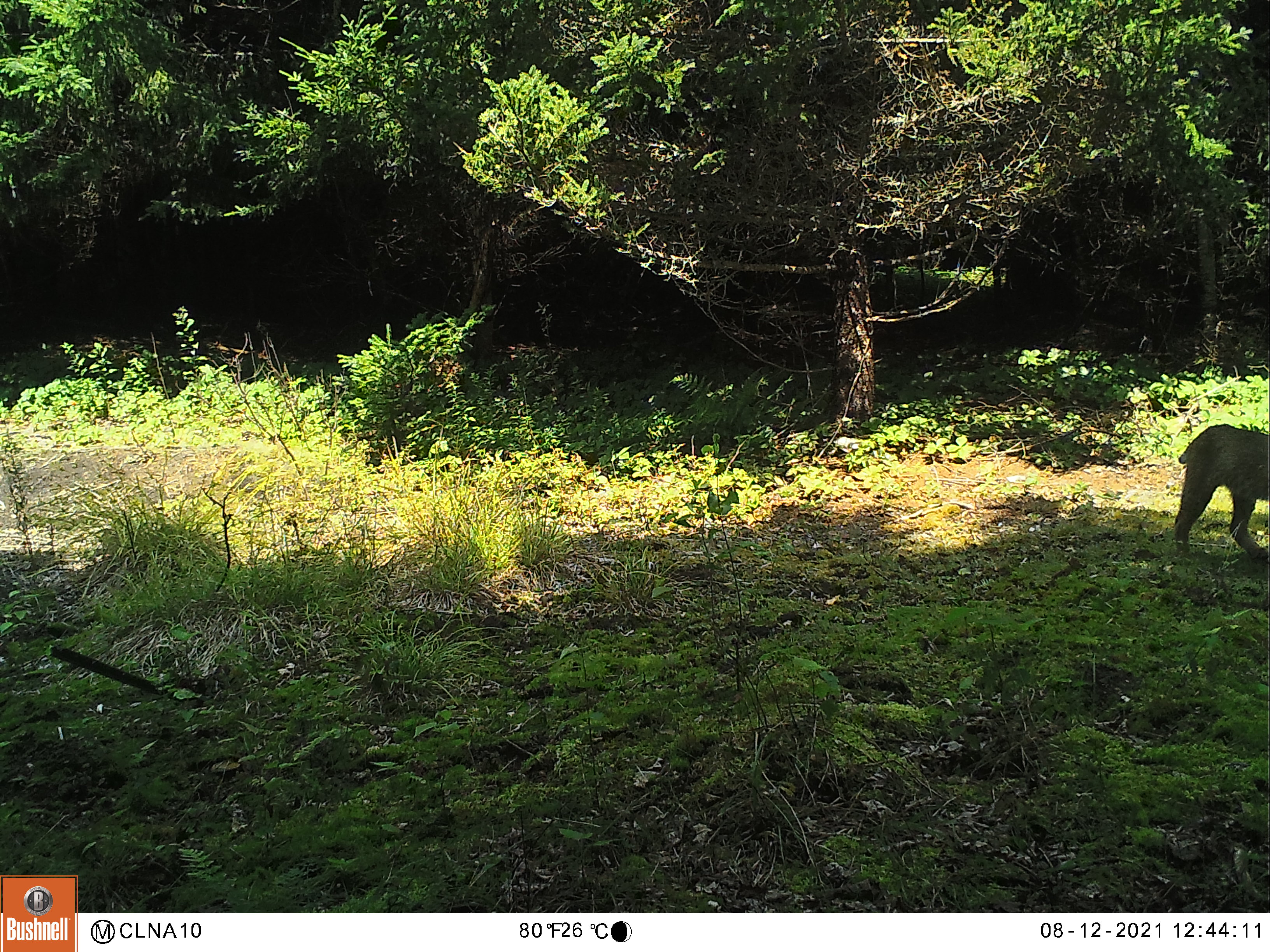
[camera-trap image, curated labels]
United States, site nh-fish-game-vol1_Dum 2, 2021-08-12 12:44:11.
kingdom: Animalia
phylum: Chordata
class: Mammalia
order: Carnivora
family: Felidae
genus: Lynx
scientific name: Lynx rufus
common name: bobcat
Bobcat (Lynx rufus).